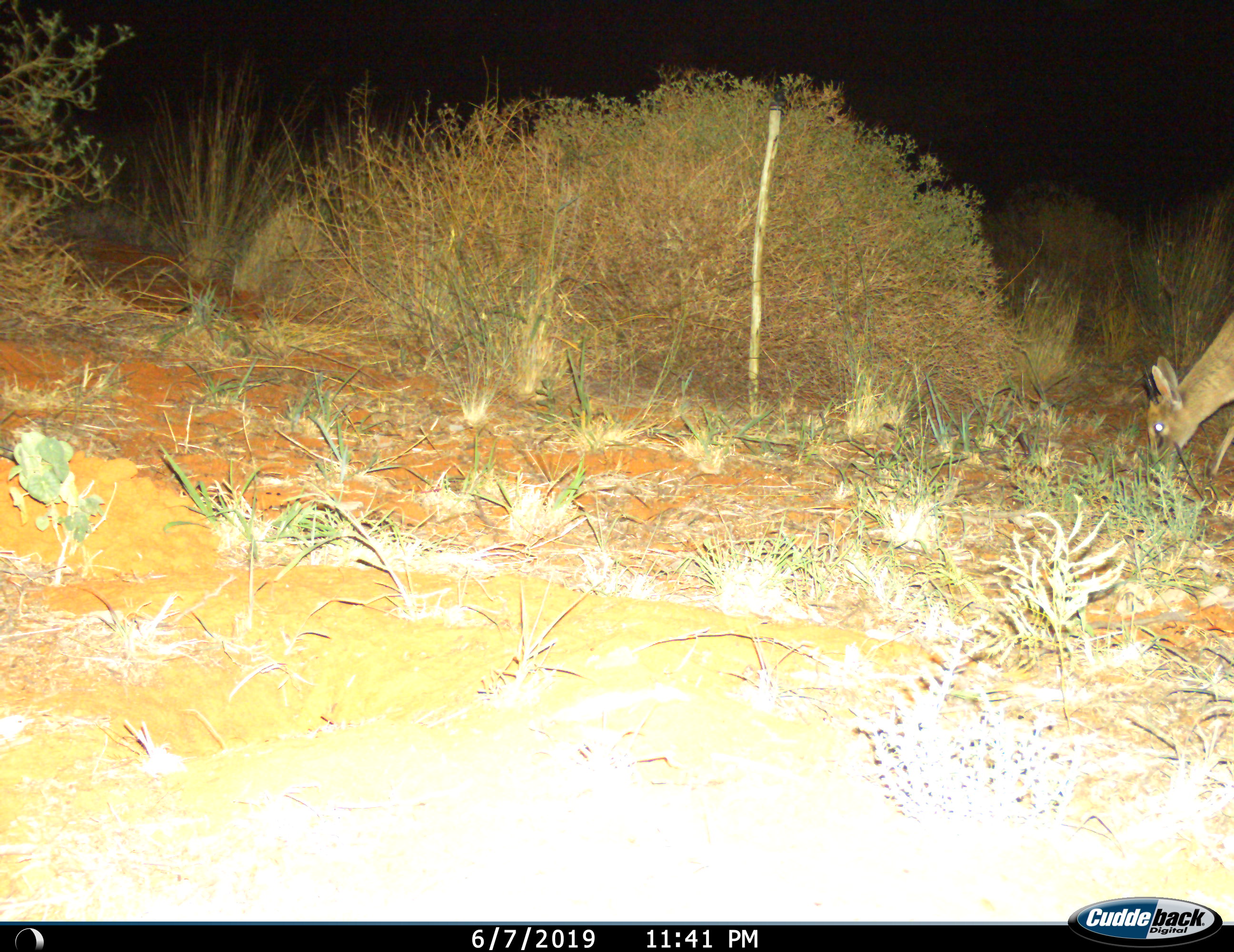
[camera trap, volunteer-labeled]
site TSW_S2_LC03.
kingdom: Animalia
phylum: Chordata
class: Mammalia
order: Artiodactyla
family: Bovidae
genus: Sylvicapra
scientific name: Sylvicapra grimmia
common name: common duiker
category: duikercommongrey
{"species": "duikercommongrey (common duiker) (Sylvicapra grimmia)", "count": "1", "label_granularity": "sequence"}